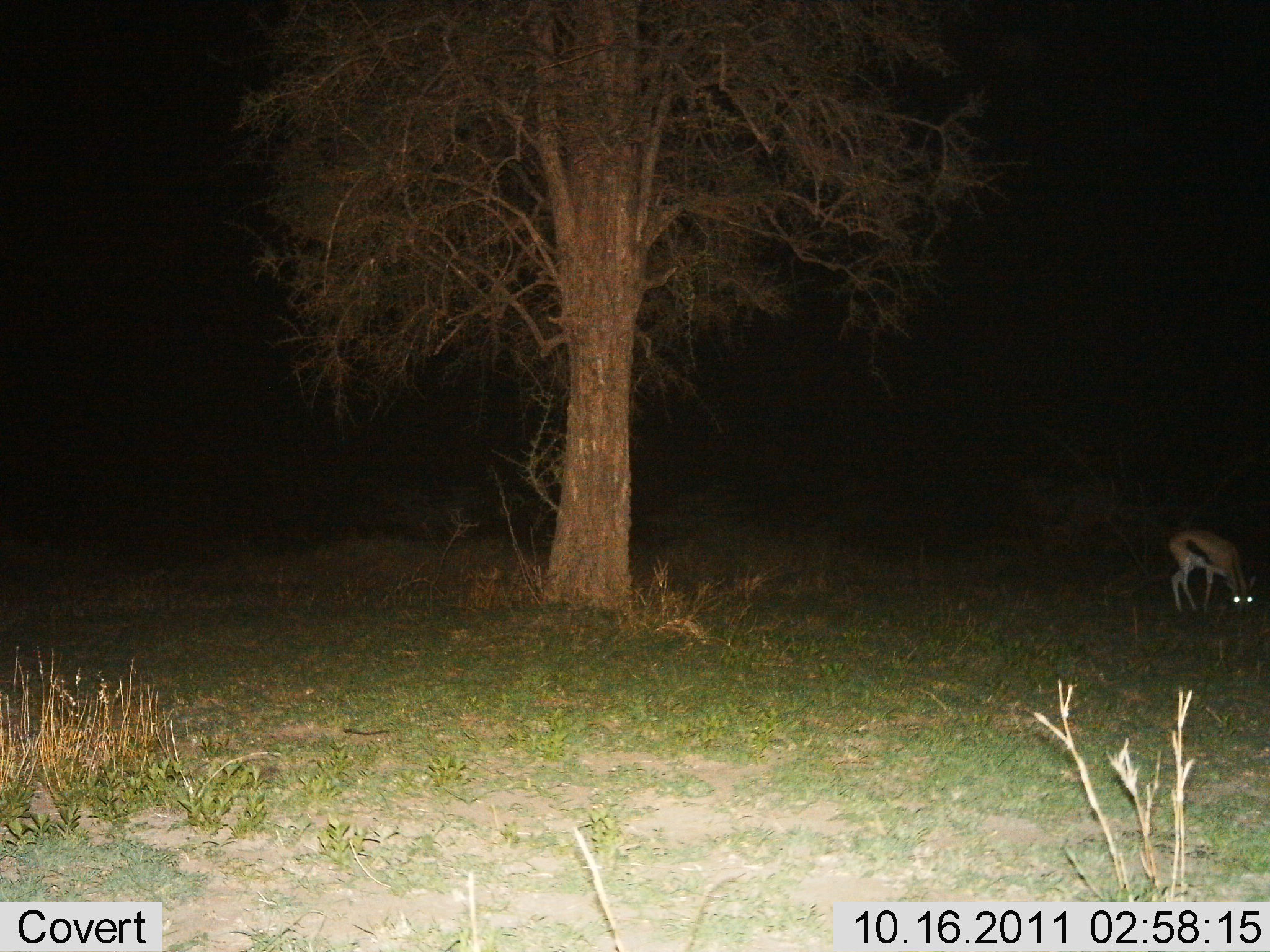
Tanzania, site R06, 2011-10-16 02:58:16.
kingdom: Animalia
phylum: Chordata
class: Mammalia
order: Artiodactyla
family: Bovidae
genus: Eudorcas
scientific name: Eudorcas thomsonii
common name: thomson's gazelle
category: gazellethomsons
Gazellethomsons (thomson's gazelle) (Eudorcas thomsonii), count 1. Behavior (volunteer vote fractions): standing 31%, resting 0%, moving 0%, interacting 0%. Young present (vote fraction): 8%. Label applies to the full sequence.